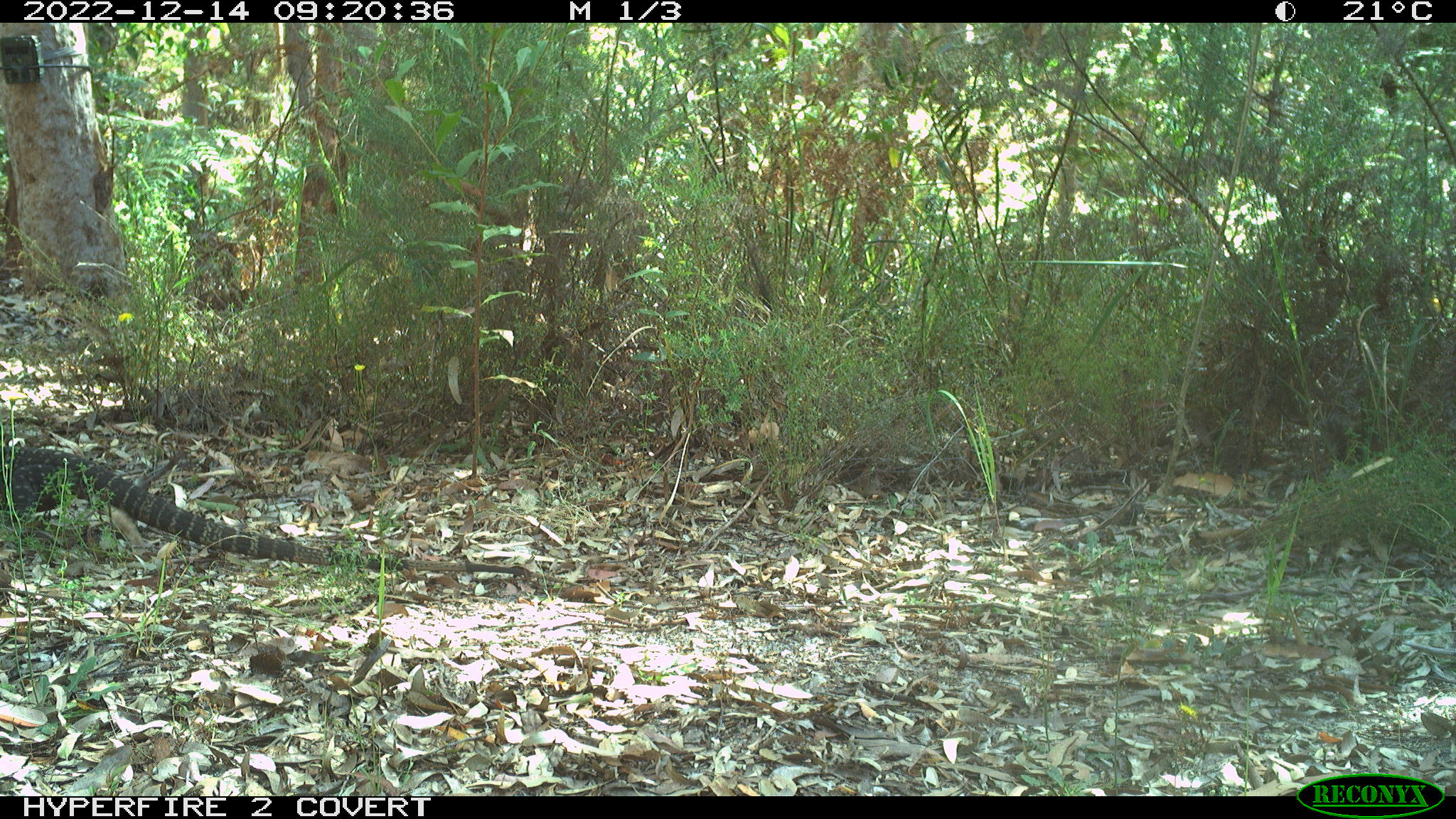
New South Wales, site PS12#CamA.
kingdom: Animalia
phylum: Chordata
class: Reptilia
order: Squamata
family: Varanidae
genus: Varanus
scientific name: Varanus varius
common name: lace monitor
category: goanna